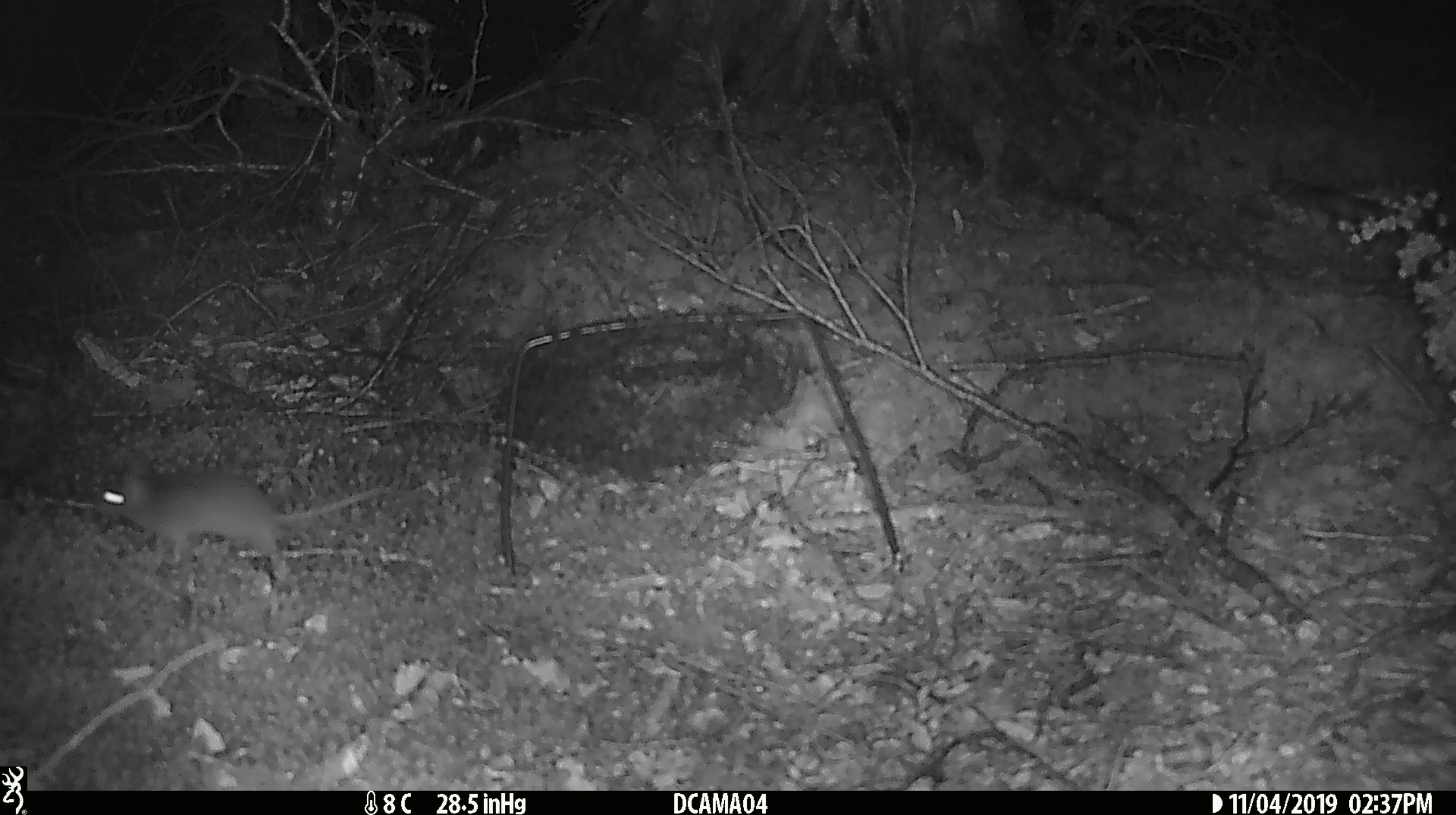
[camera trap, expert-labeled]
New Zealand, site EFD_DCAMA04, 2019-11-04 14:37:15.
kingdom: Animalia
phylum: Chordata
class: Mammalia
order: Rodentia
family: Muridae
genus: Mus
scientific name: Mus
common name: mouse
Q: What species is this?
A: Mouse (Mus).